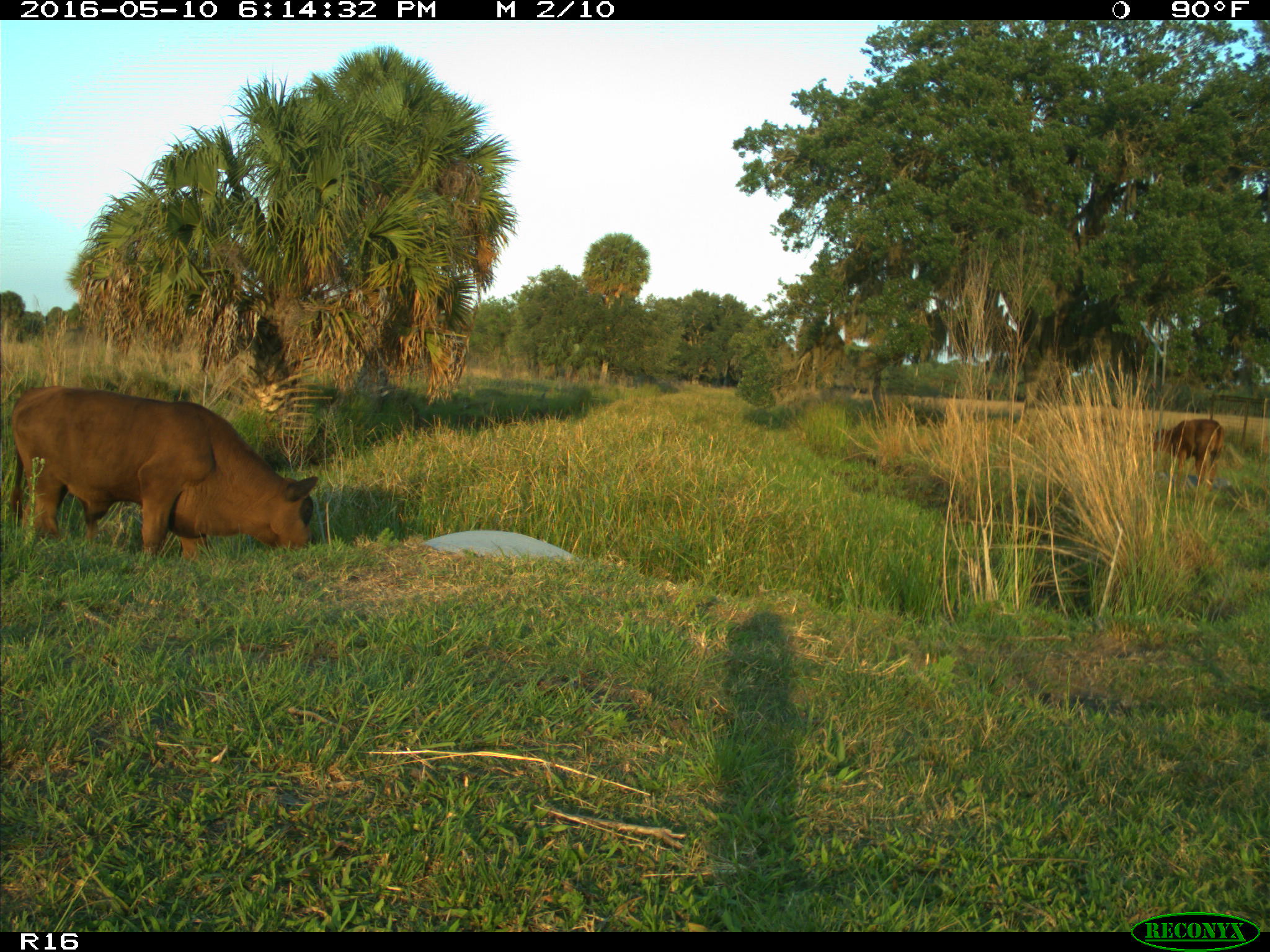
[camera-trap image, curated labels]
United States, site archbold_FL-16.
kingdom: Animalia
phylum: Chordata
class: Mammalia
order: Artiodactyla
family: Bovidae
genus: Bos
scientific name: Bos taurus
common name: domestic cow